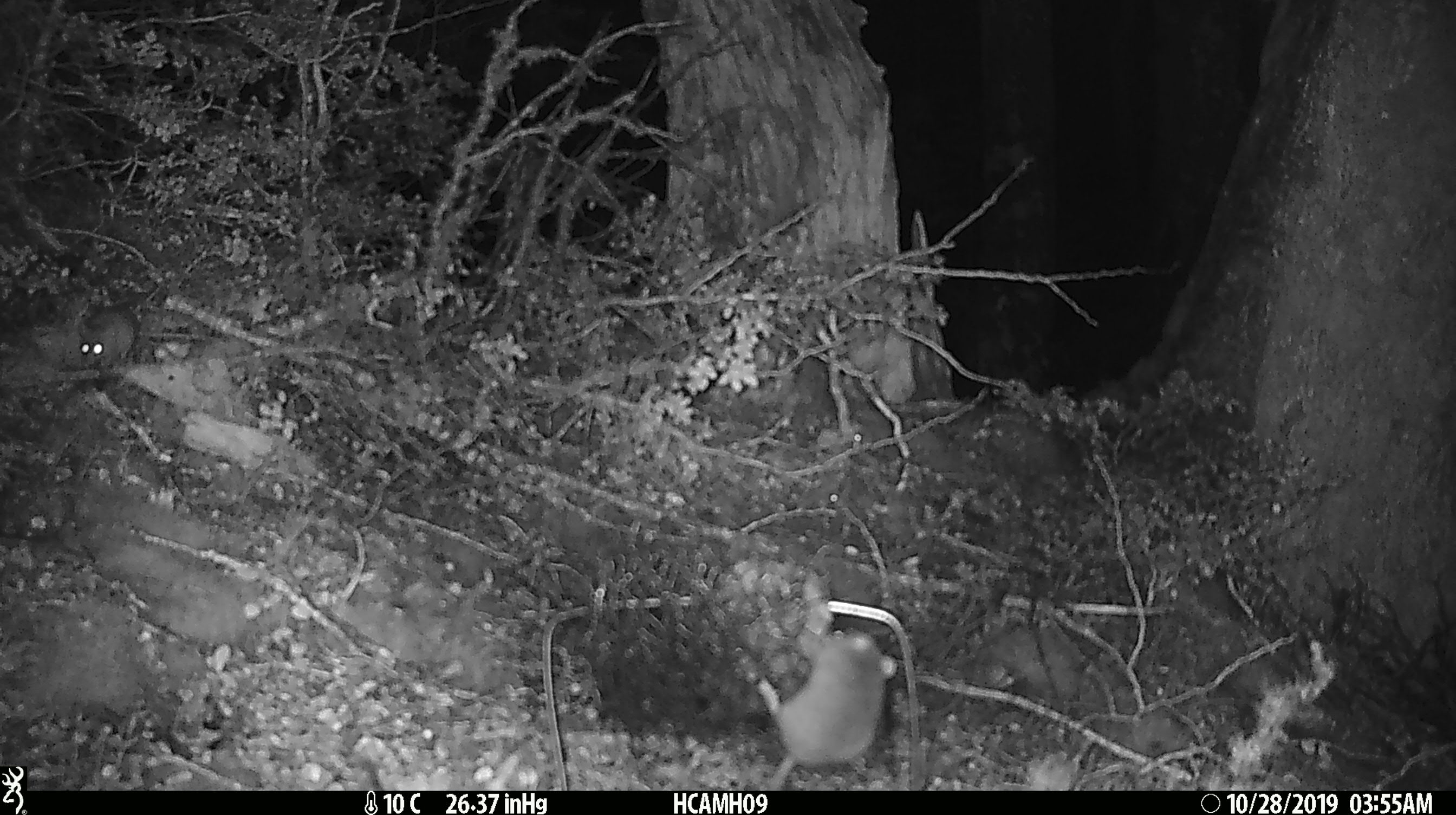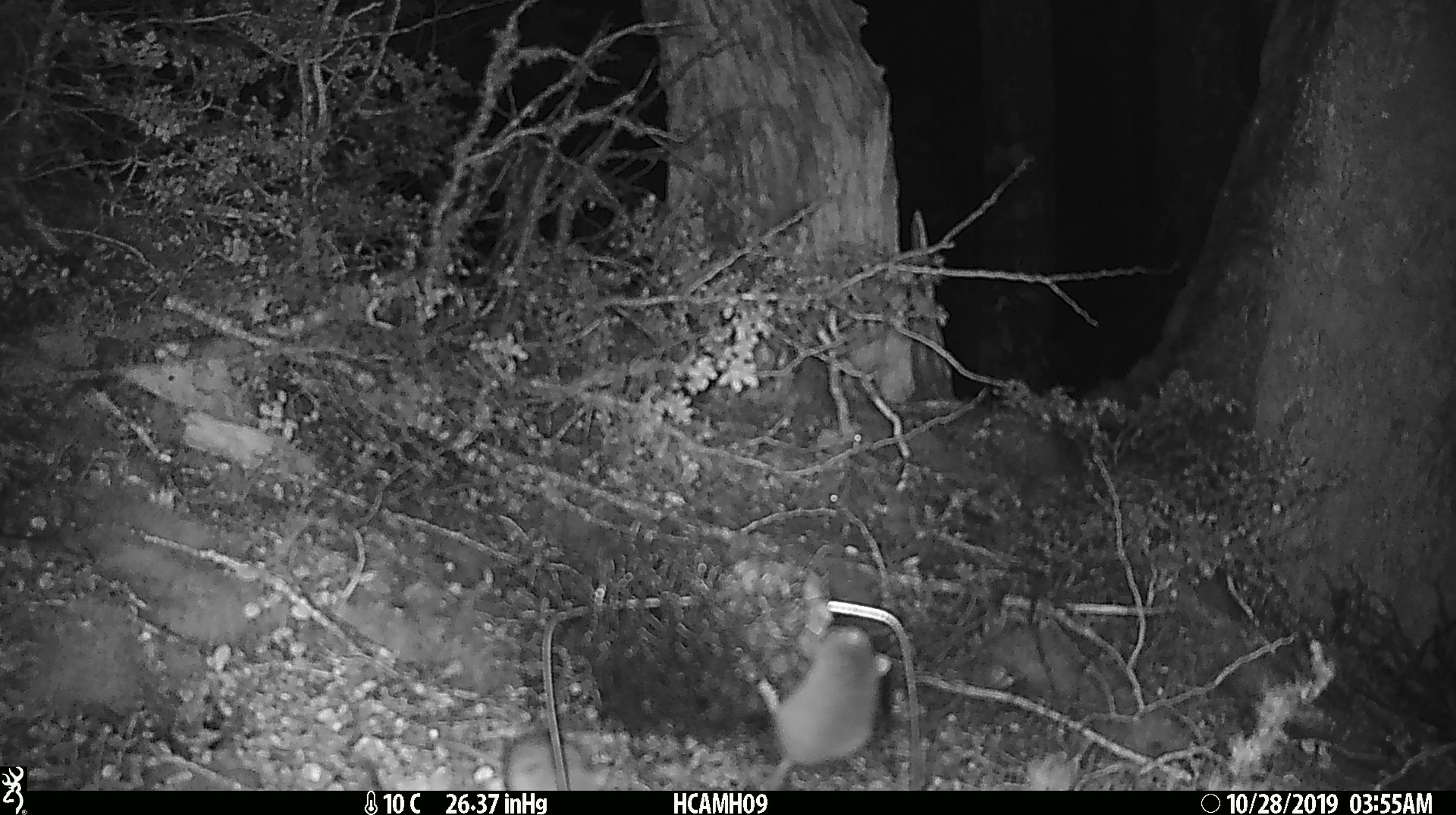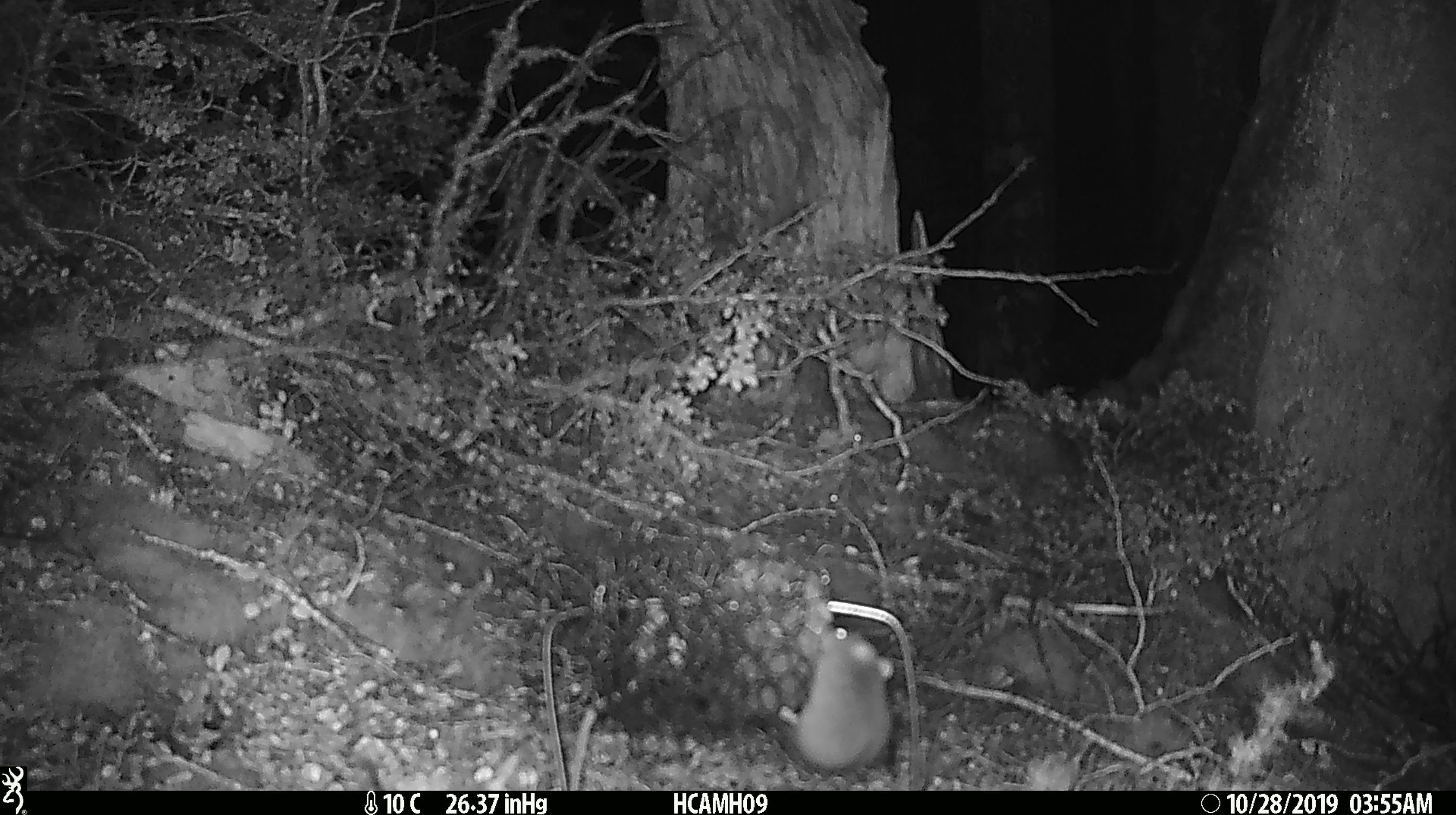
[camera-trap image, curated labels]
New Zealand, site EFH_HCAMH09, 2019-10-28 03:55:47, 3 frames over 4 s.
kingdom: Animalia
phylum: Chordata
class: Mammalia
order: Rodentia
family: Muridae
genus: Mus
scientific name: Mus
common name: mouse